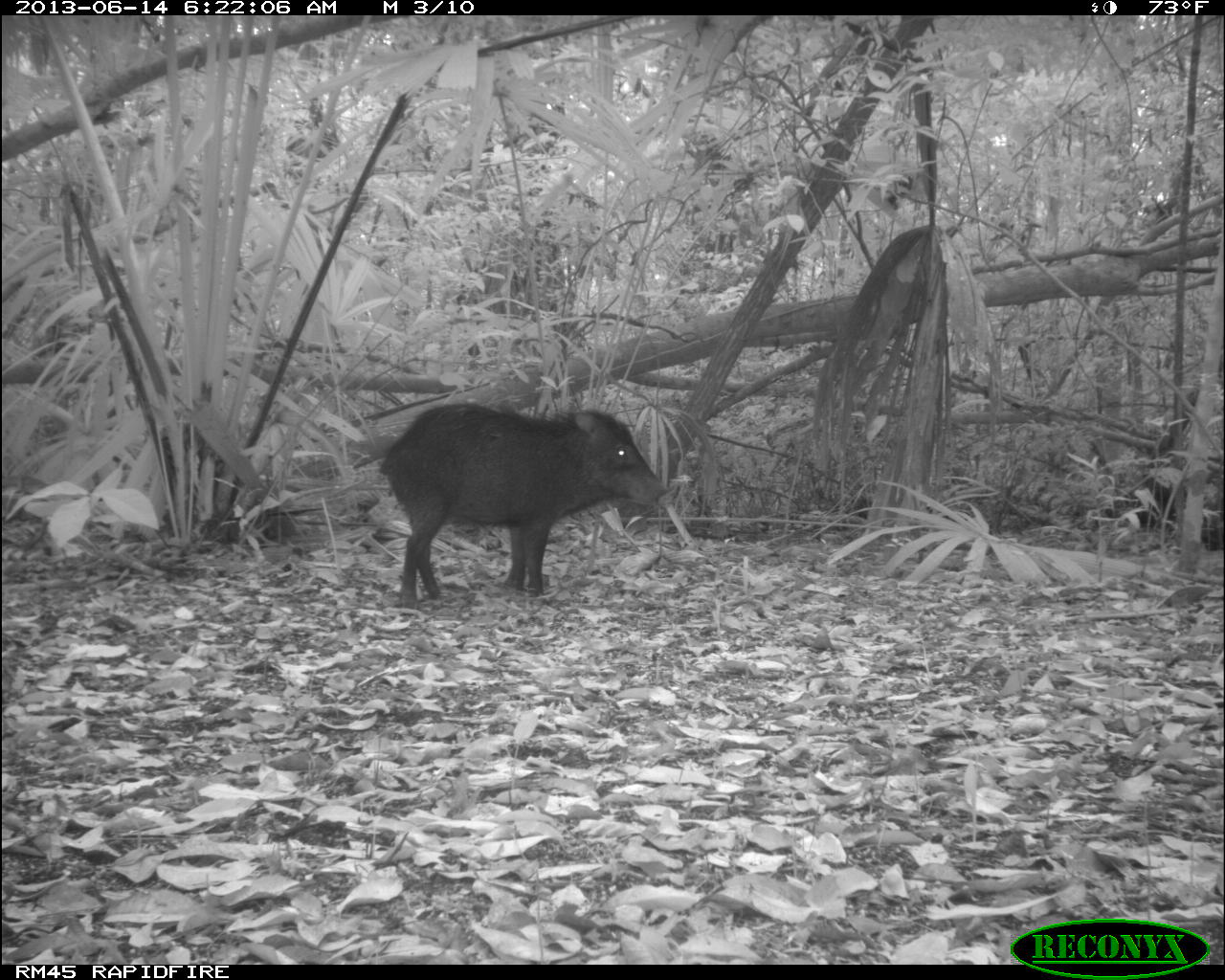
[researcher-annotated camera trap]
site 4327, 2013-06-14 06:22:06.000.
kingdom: Animalia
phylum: Chordata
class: Mammalia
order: Artiodactyla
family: Tayassuidae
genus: Tayassu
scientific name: Tayassu pecari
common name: white-lipped peccary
Tayassu pecari (white-lipped peccary), count 9.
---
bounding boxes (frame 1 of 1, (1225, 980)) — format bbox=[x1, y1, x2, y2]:
tayassu pecari: bbox=[376, 401, 667, 605]